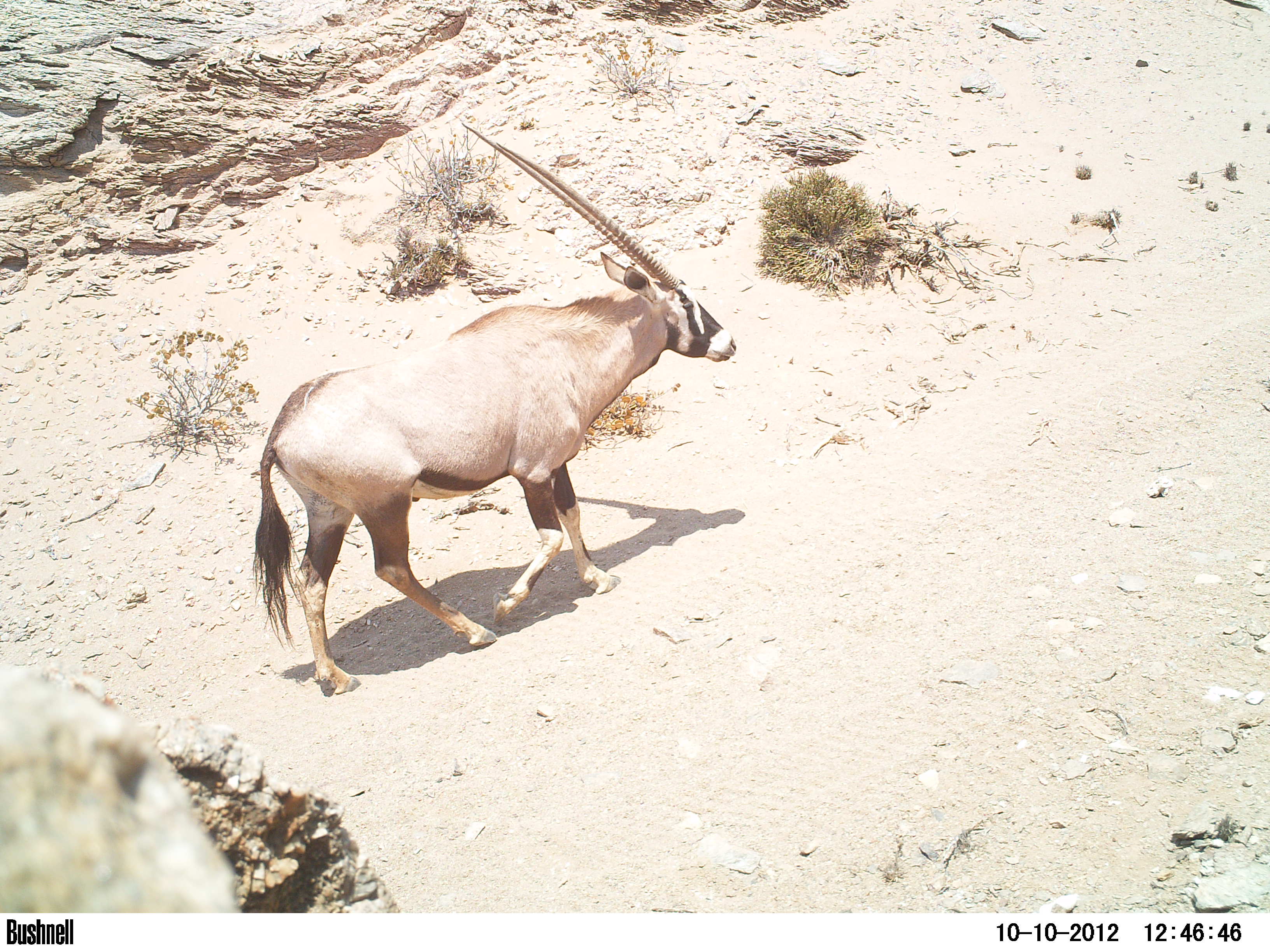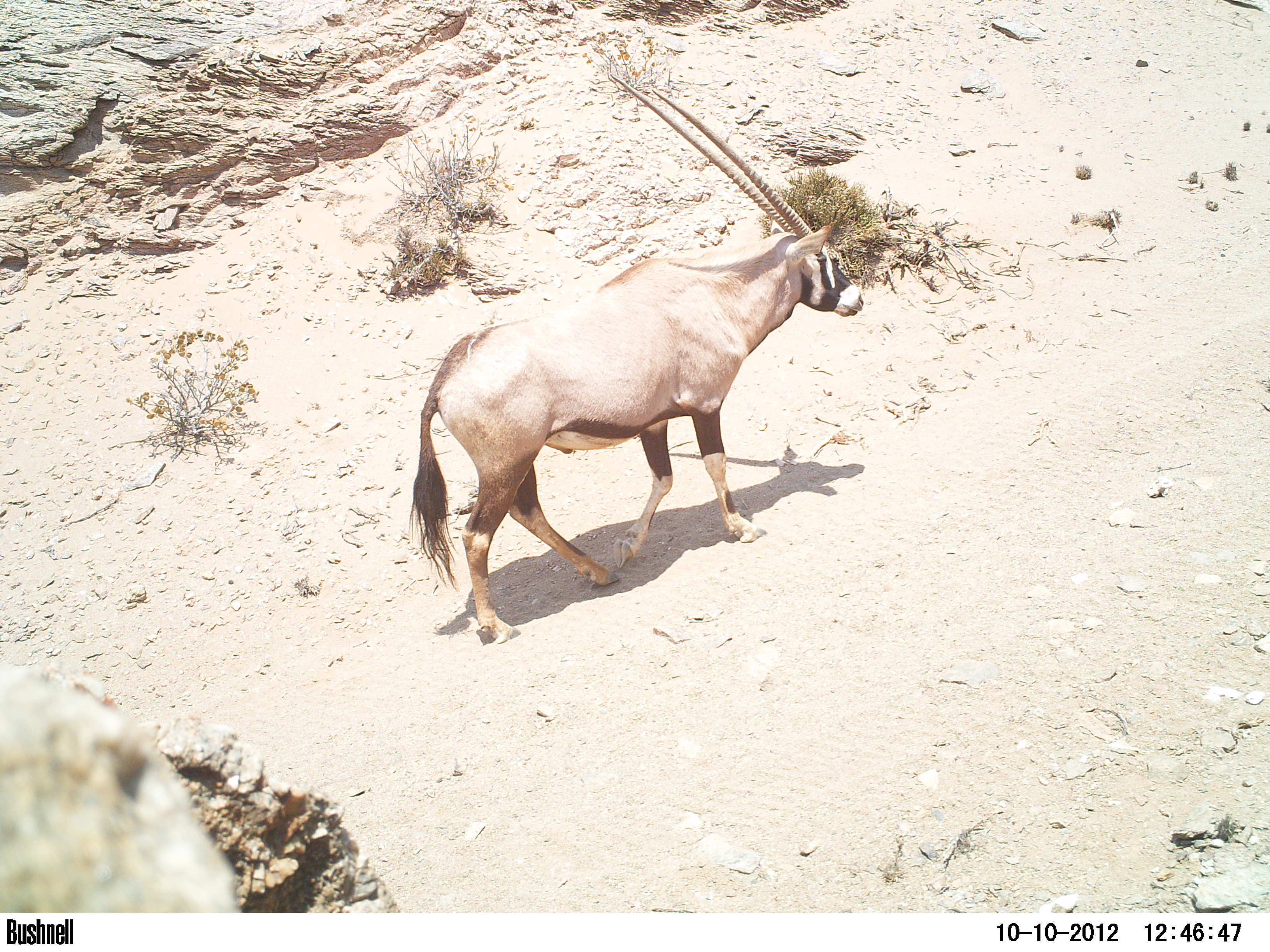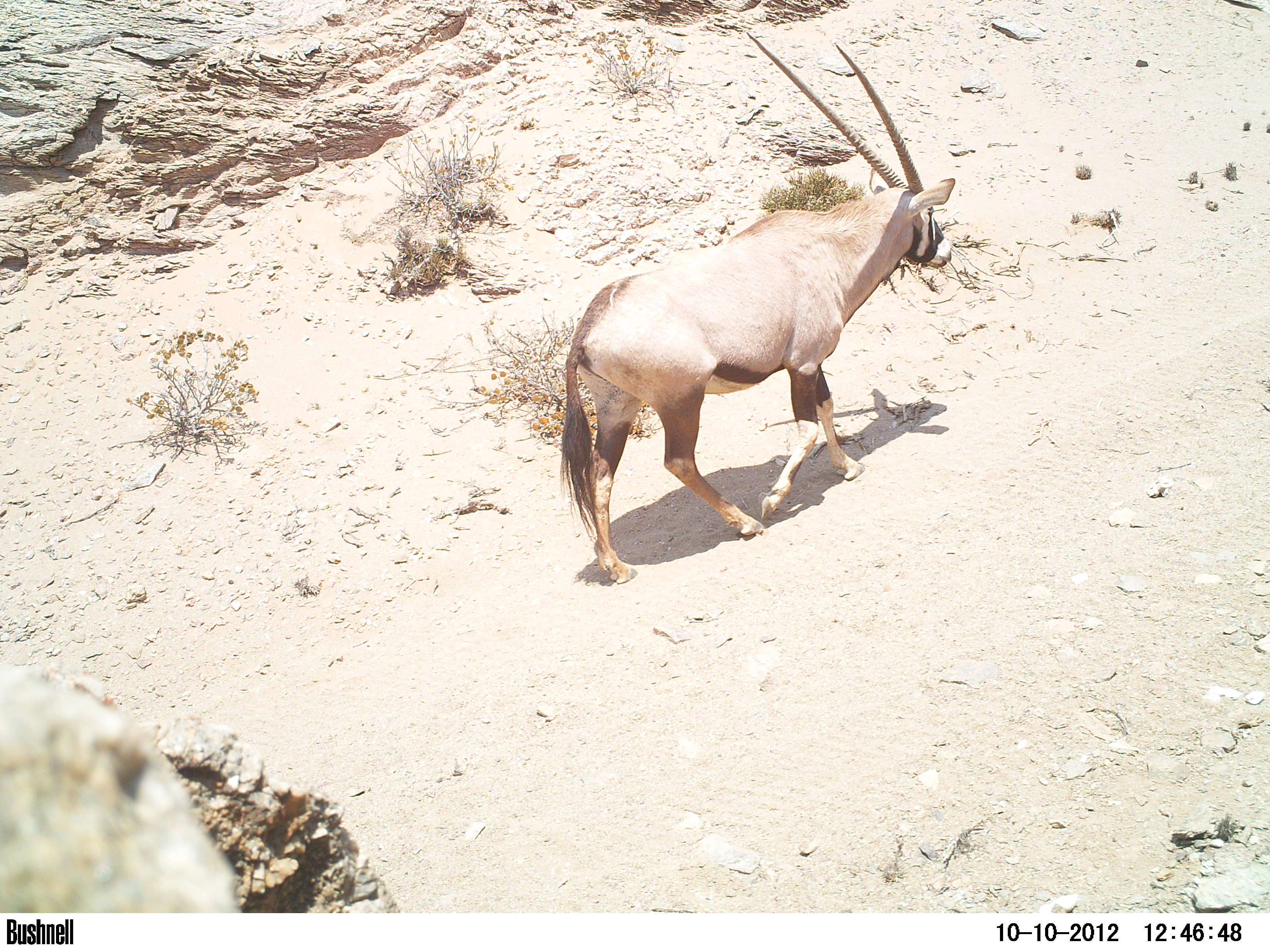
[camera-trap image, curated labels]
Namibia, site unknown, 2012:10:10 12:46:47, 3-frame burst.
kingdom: Animalia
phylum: Chordata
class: Mammalia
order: Artiodactyla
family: Bovidae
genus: Oryx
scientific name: Oryx gazella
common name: gemsbok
Oryx gazella (gemsbok).